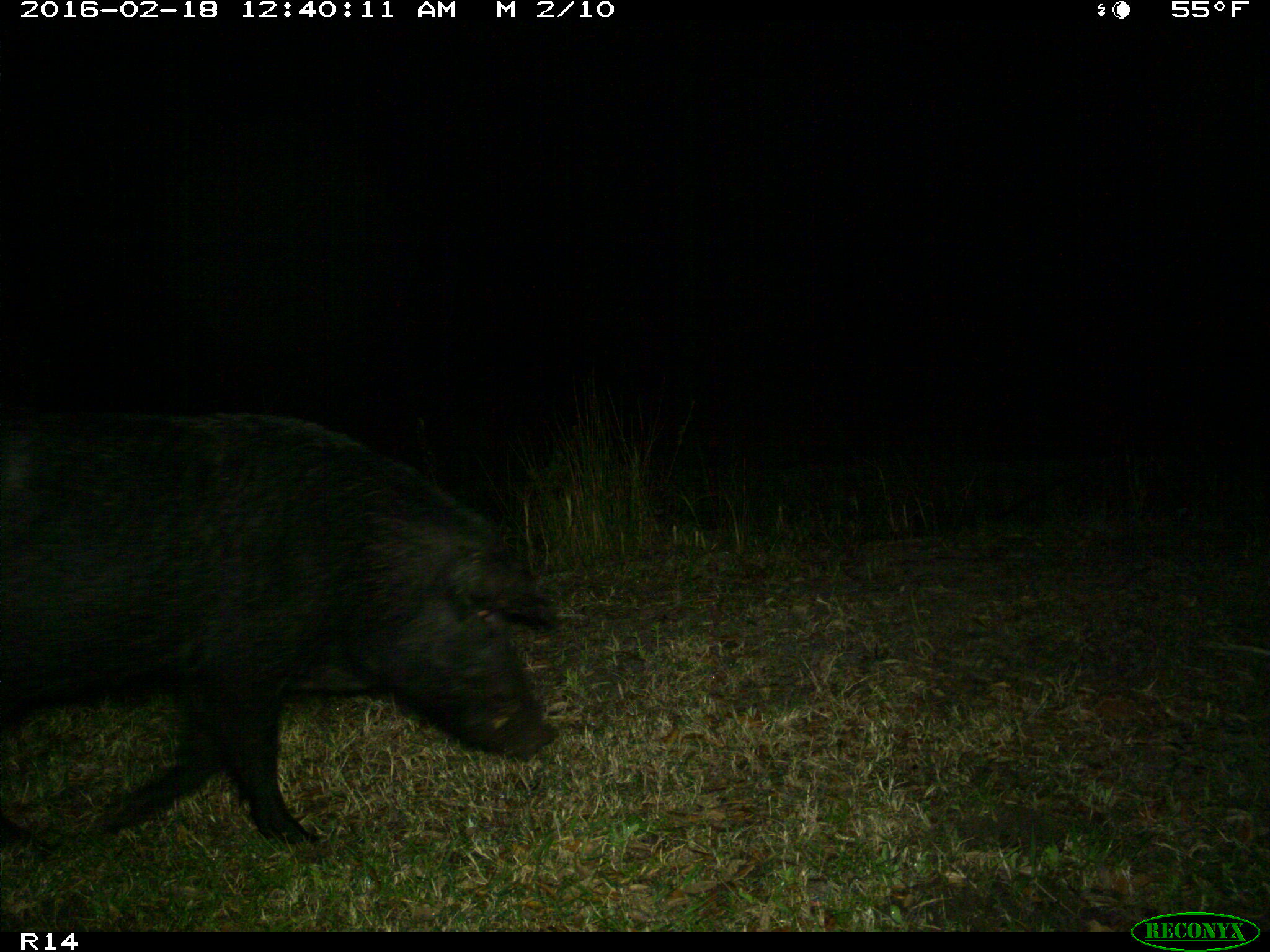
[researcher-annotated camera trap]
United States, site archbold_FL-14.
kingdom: Animalia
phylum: Chordata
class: Mammalia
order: Artiodactyla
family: Suidae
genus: Sus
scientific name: Sus scrofa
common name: wild boar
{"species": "Sus scrofa (wild boar)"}